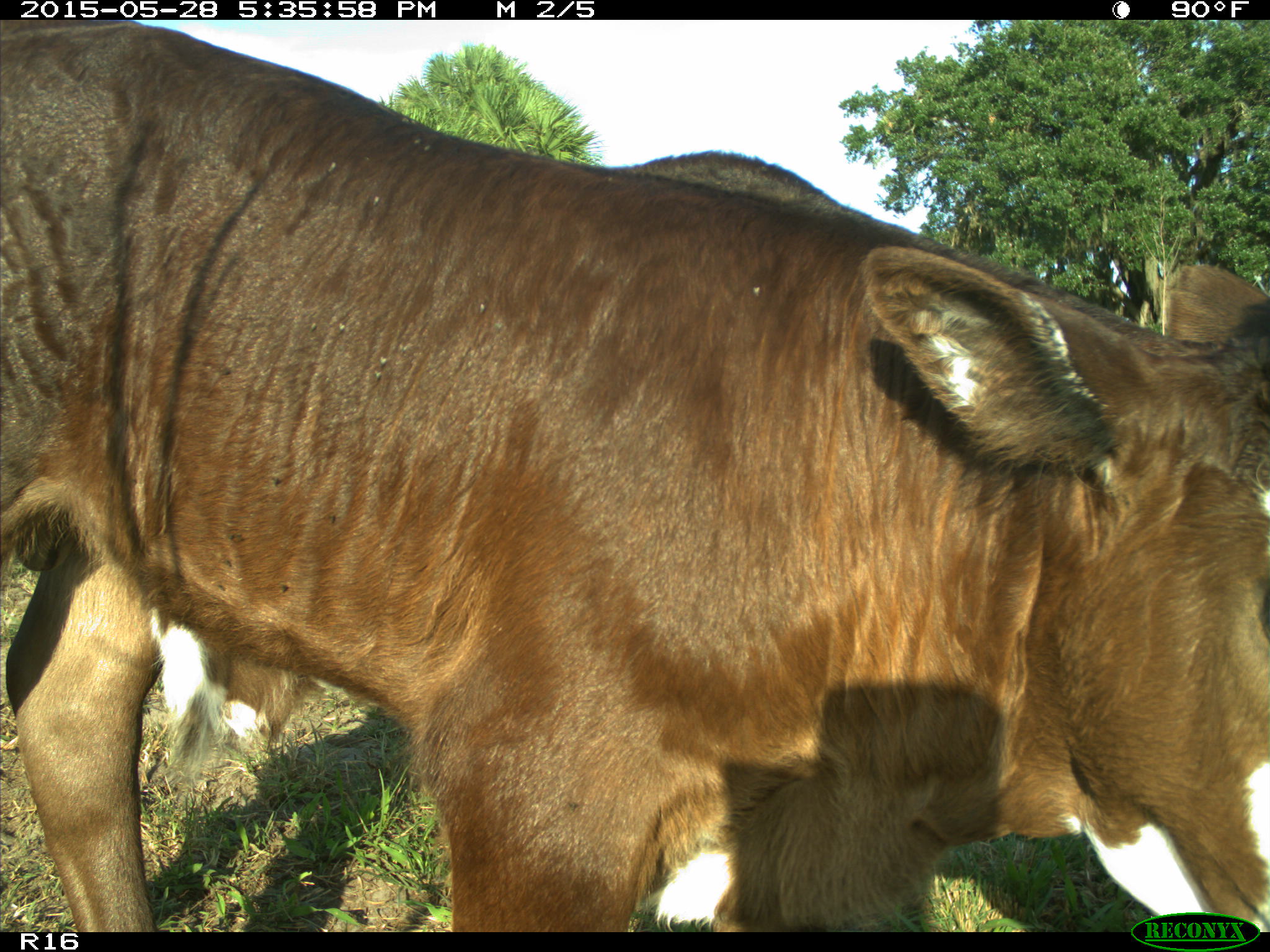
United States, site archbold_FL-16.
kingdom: Animalia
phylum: Chordata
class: Mammalia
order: Artiodactyla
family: Bovidae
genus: Bos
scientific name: Bos taurus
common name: domestic cow